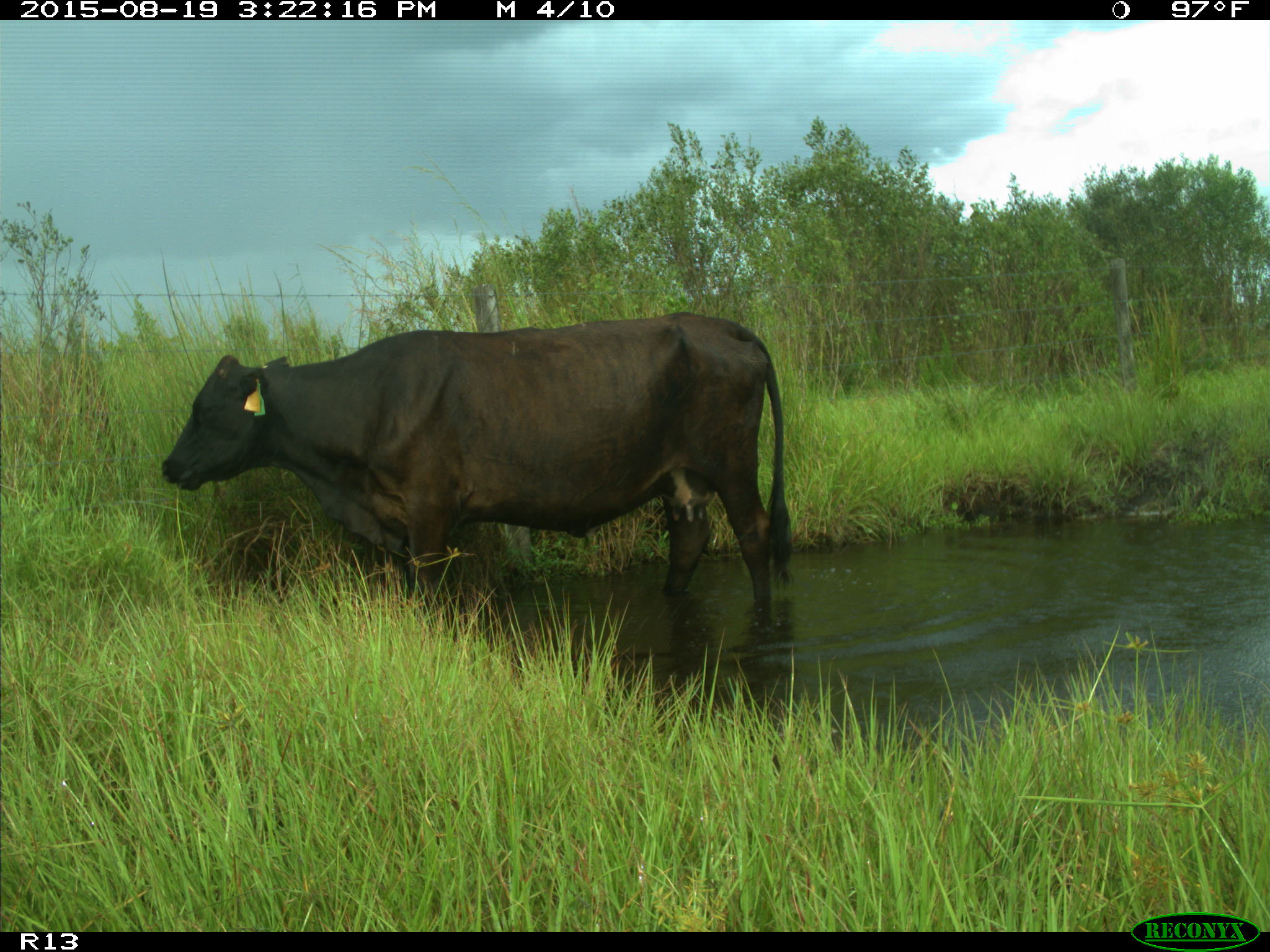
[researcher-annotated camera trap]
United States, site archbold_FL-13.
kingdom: Animalia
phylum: Chordata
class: Mammalia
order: Artiodactyla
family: Bovidae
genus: Bos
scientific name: Bos taurus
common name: domestic cow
Bos taurus (domestic cow).